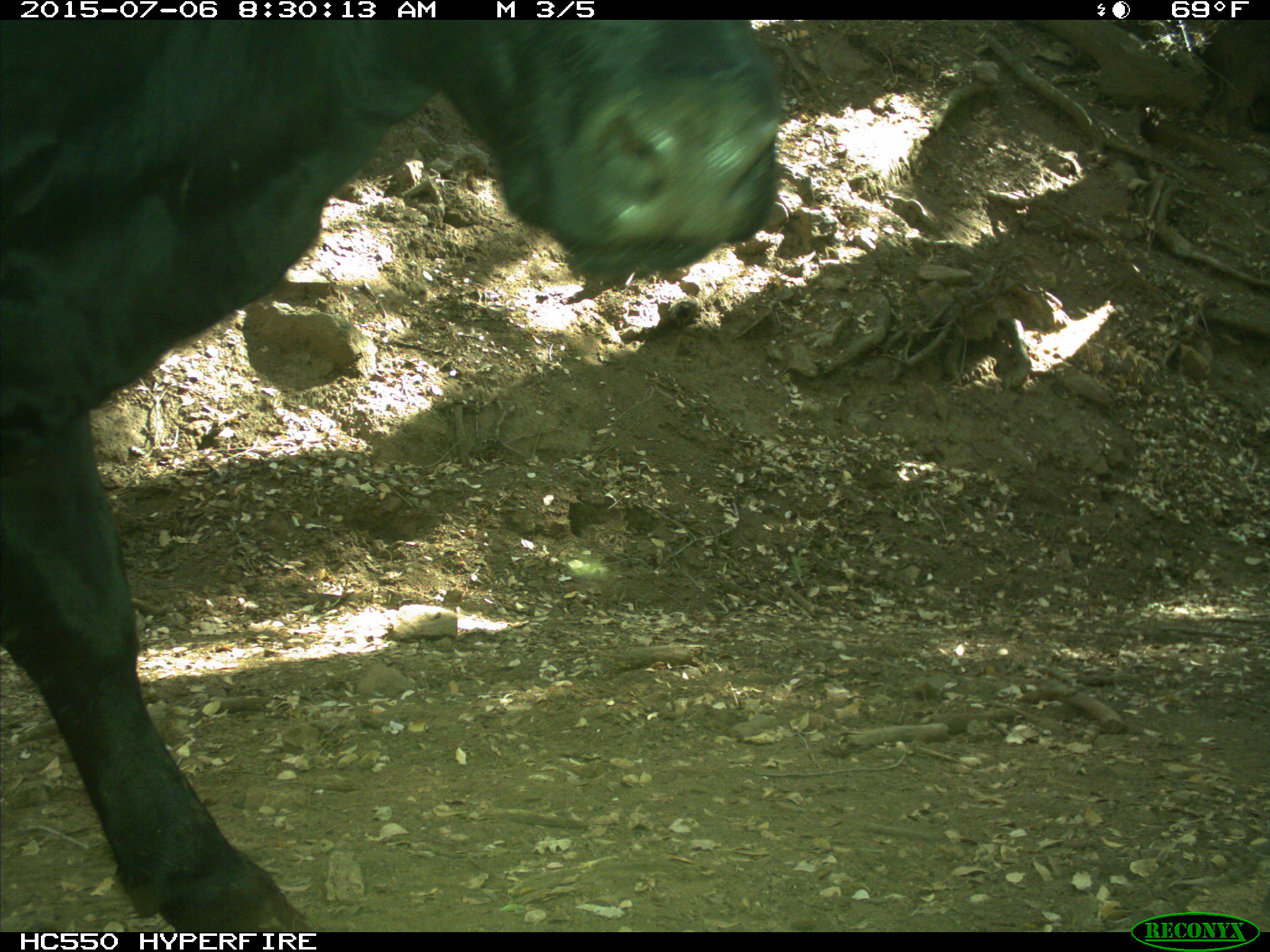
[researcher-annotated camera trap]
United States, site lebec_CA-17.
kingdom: Animalia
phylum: Chordata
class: Mammalia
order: Artiodactyla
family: Bovidae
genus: Bos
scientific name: Bos taurus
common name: domestic cow